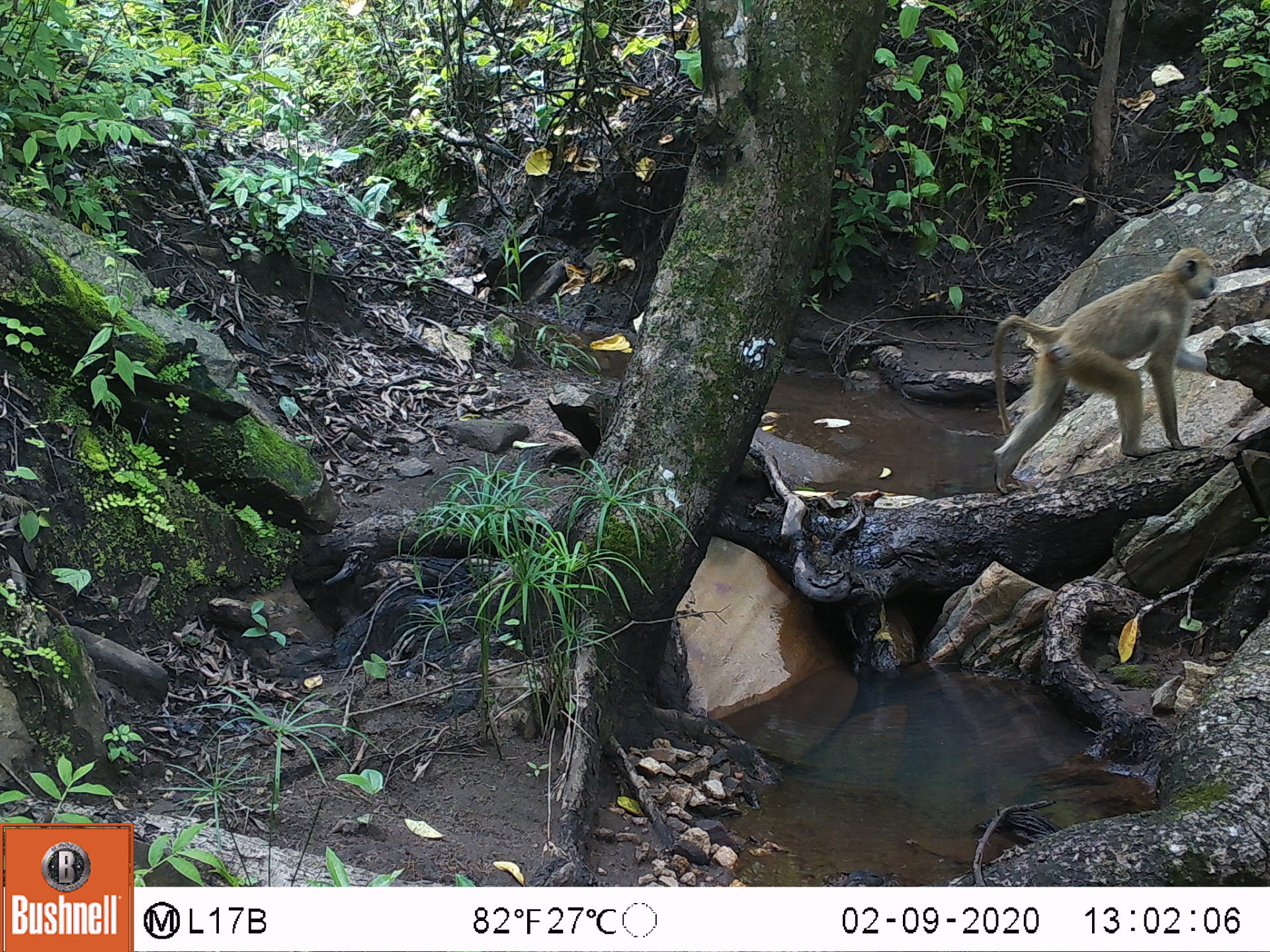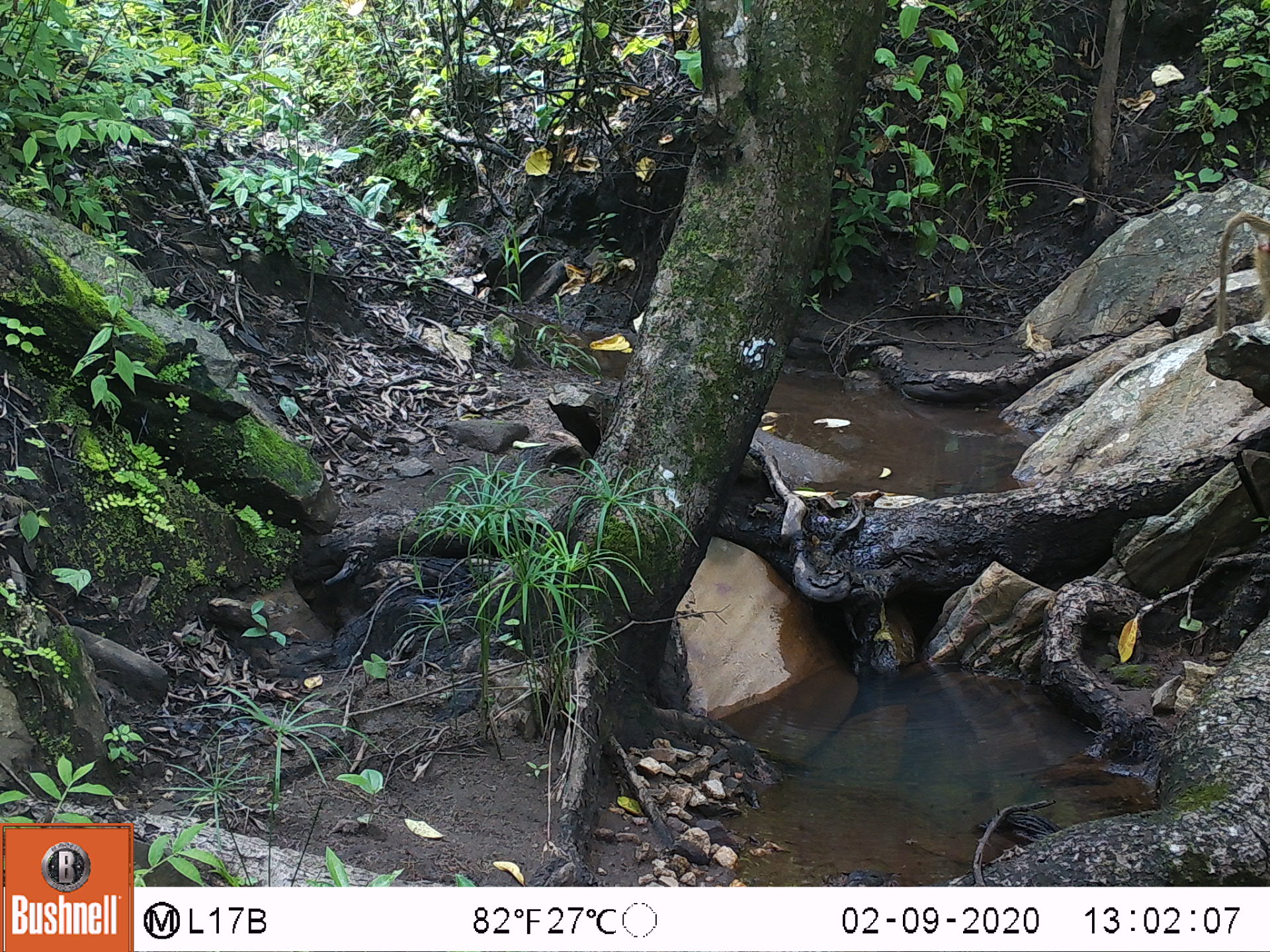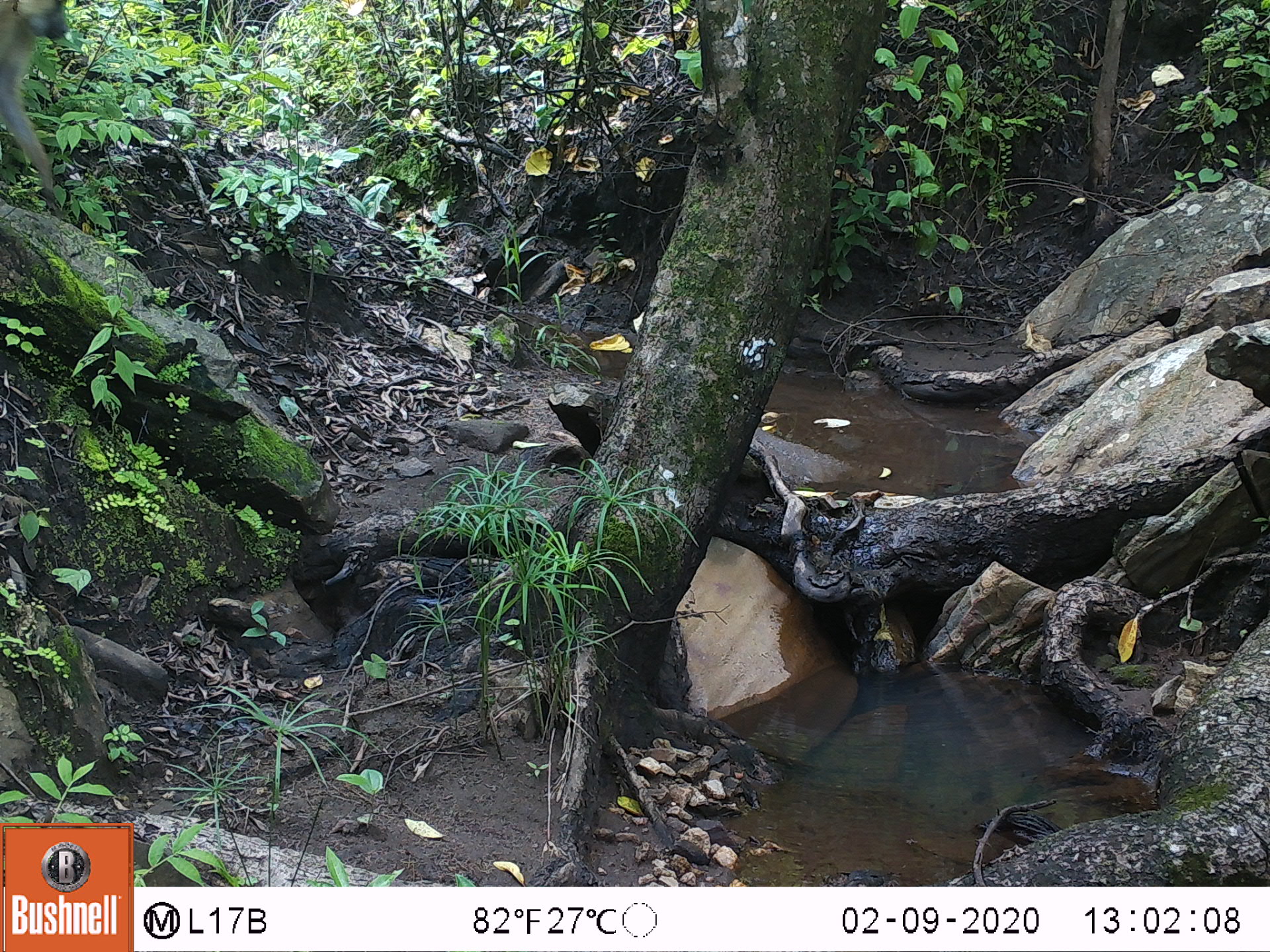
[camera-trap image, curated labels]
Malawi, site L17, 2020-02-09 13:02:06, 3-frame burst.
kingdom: Animalia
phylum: Chordata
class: Mammalia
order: Primates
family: Cercopithecidae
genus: Papio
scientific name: Papio cynocephalus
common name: yellow baboon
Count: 1.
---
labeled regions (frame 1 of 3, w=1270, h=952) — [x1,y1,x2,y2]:
yellow baboon: [983,242,1229,495]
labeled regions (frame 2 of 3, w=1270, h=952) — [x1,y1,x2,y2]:
yellow baboon: [1210,208,1269,342]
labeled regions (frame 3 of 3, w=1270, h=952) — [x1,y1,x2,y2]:
yellow baboon: [1,1,70,200]